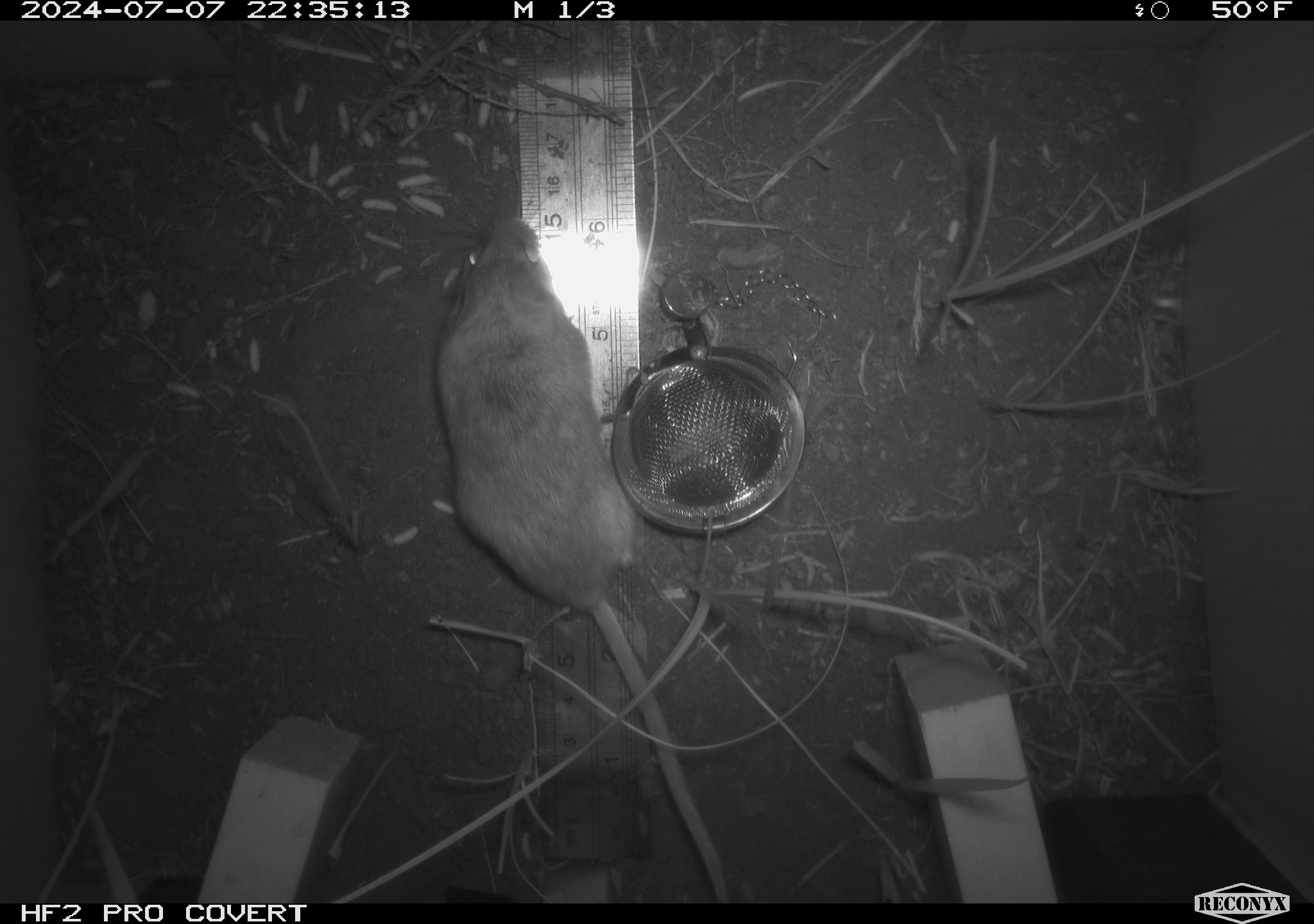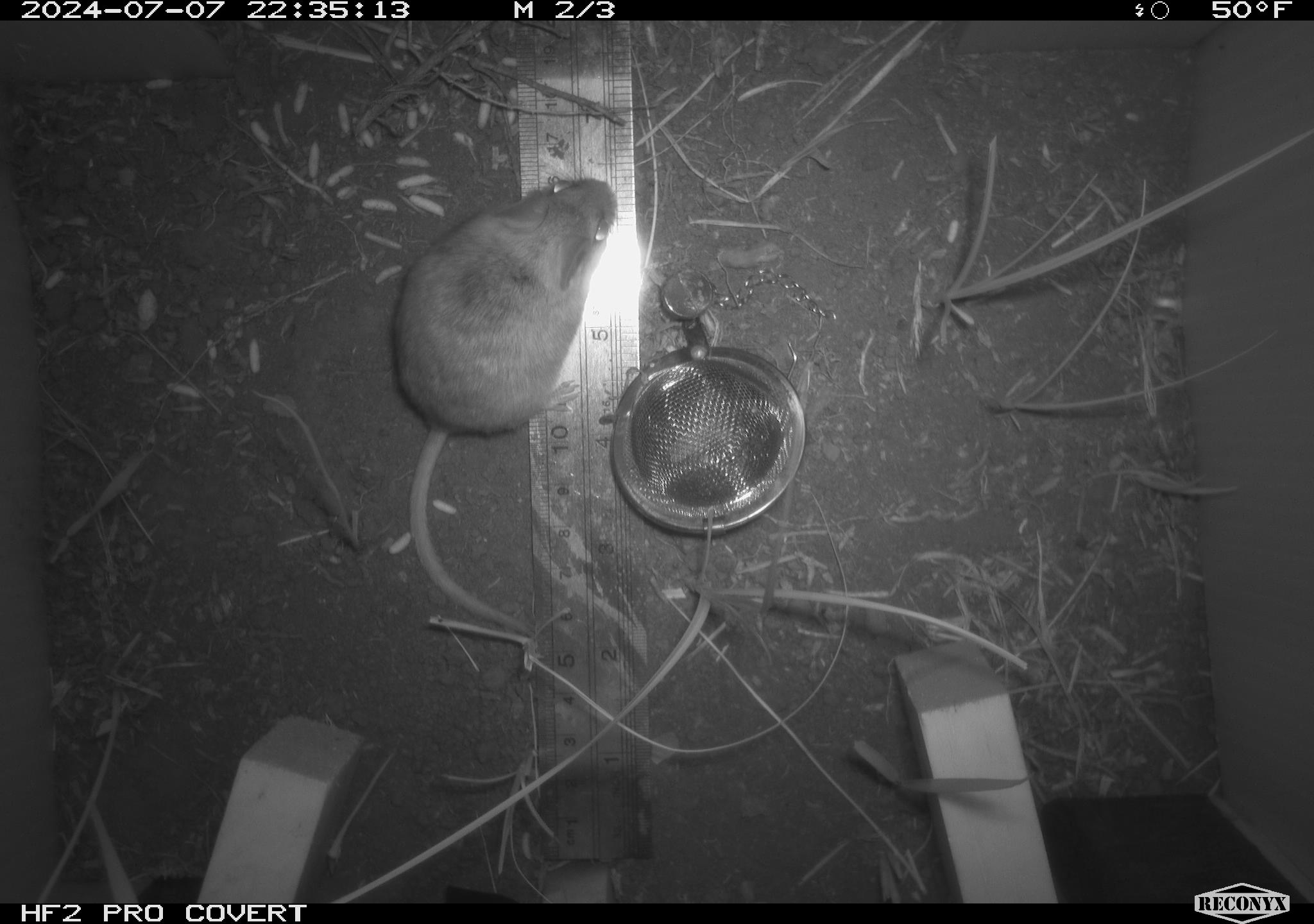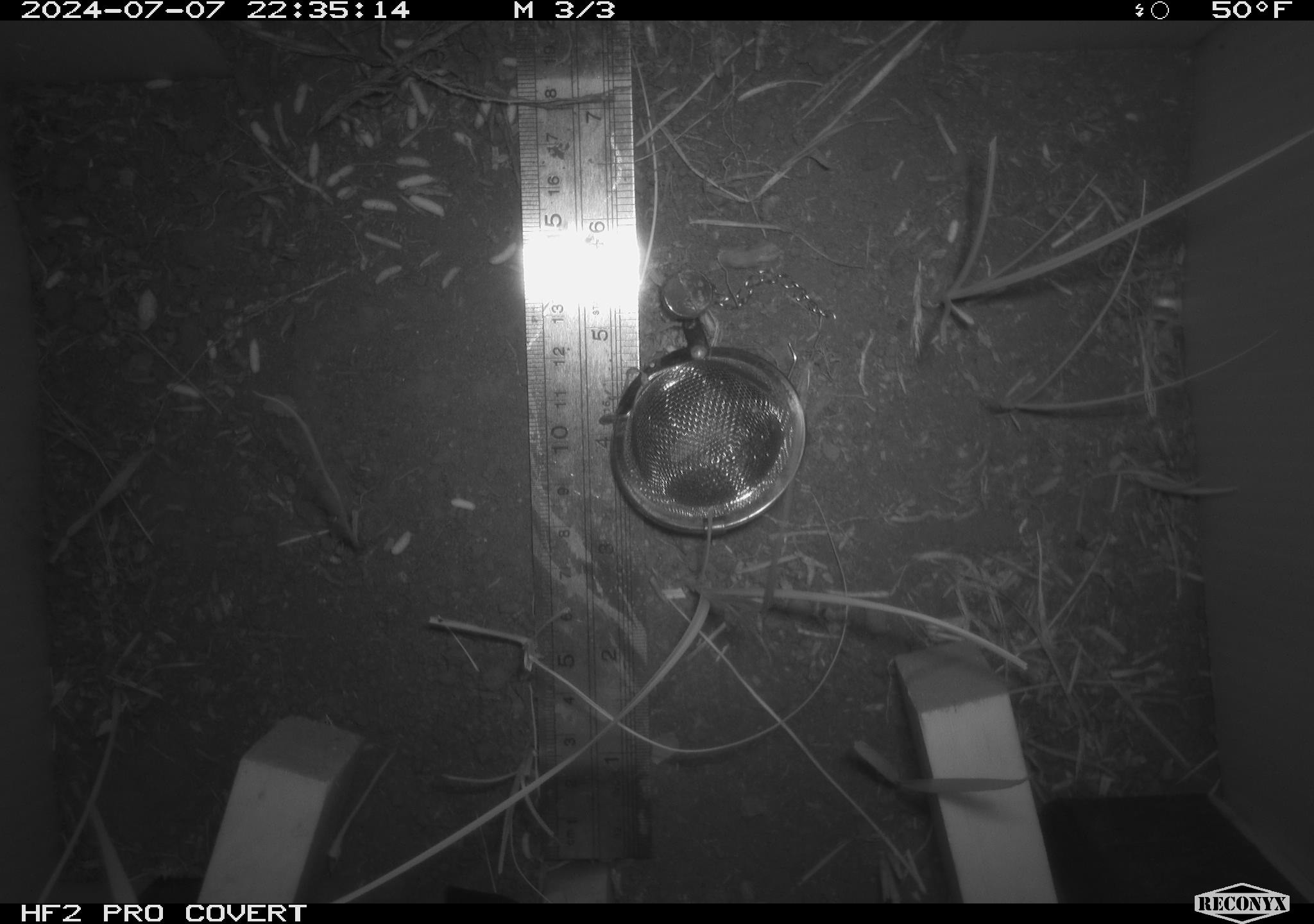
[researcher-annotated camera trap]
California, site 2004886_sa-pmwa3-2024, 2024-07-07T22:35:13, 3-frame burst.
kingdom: Animalia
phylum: Chordata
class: Mammalia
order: Rodentia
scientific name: Rodentia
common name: mouse species